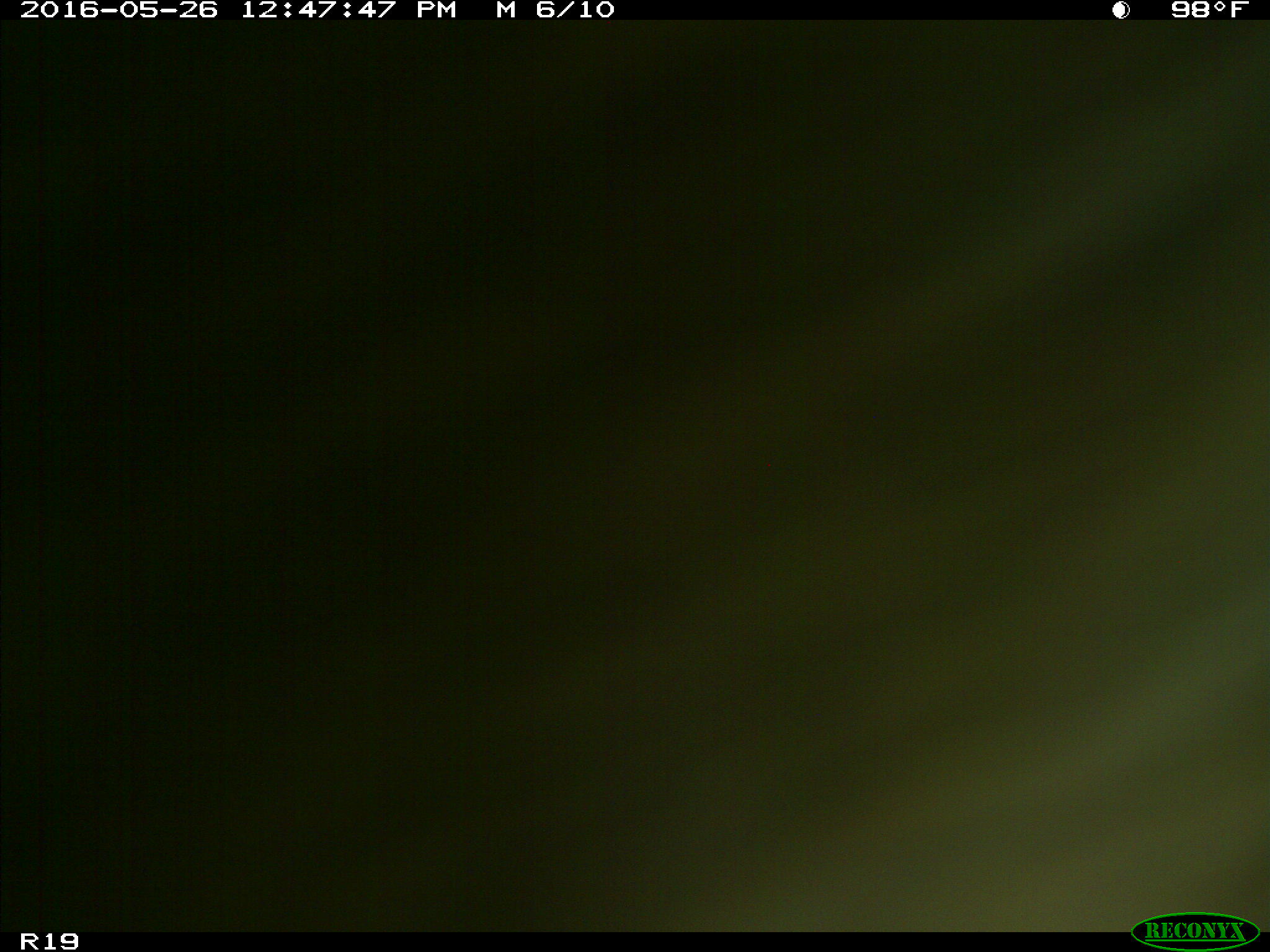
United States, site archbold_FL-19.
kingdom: Animalia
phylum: Chordata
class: Mammalia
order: Artiodactyla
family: Bovidae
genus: Bos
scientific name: Bos taurus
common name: domestic cow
Bos taurus (domestic cow).